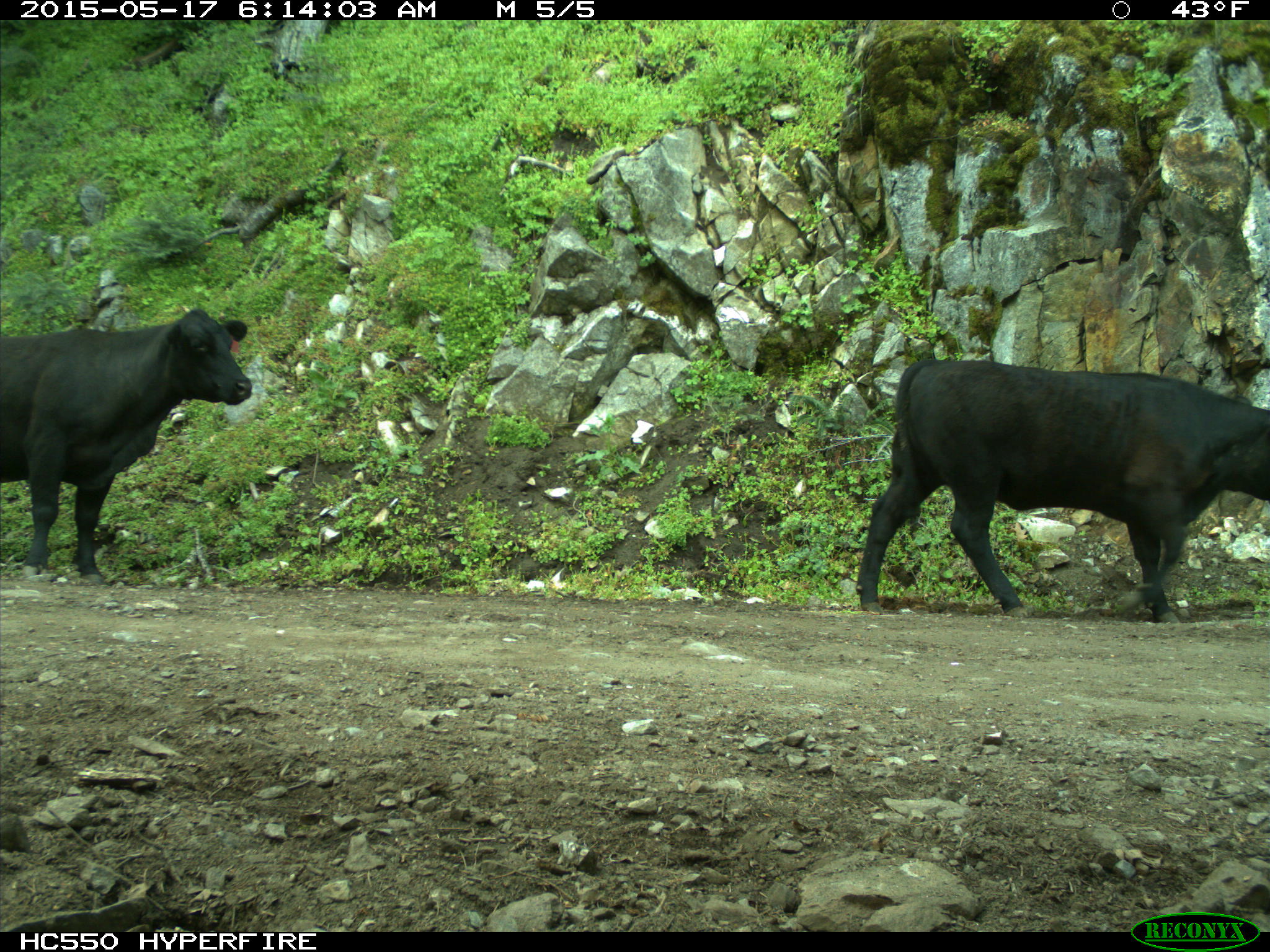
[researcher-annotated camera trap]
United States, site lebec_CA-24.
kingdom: Animalia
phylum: Chordata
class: Mammalia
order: Artiodactyla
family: Bovidae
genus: Bos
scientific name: Bos taurus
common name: domestic cow